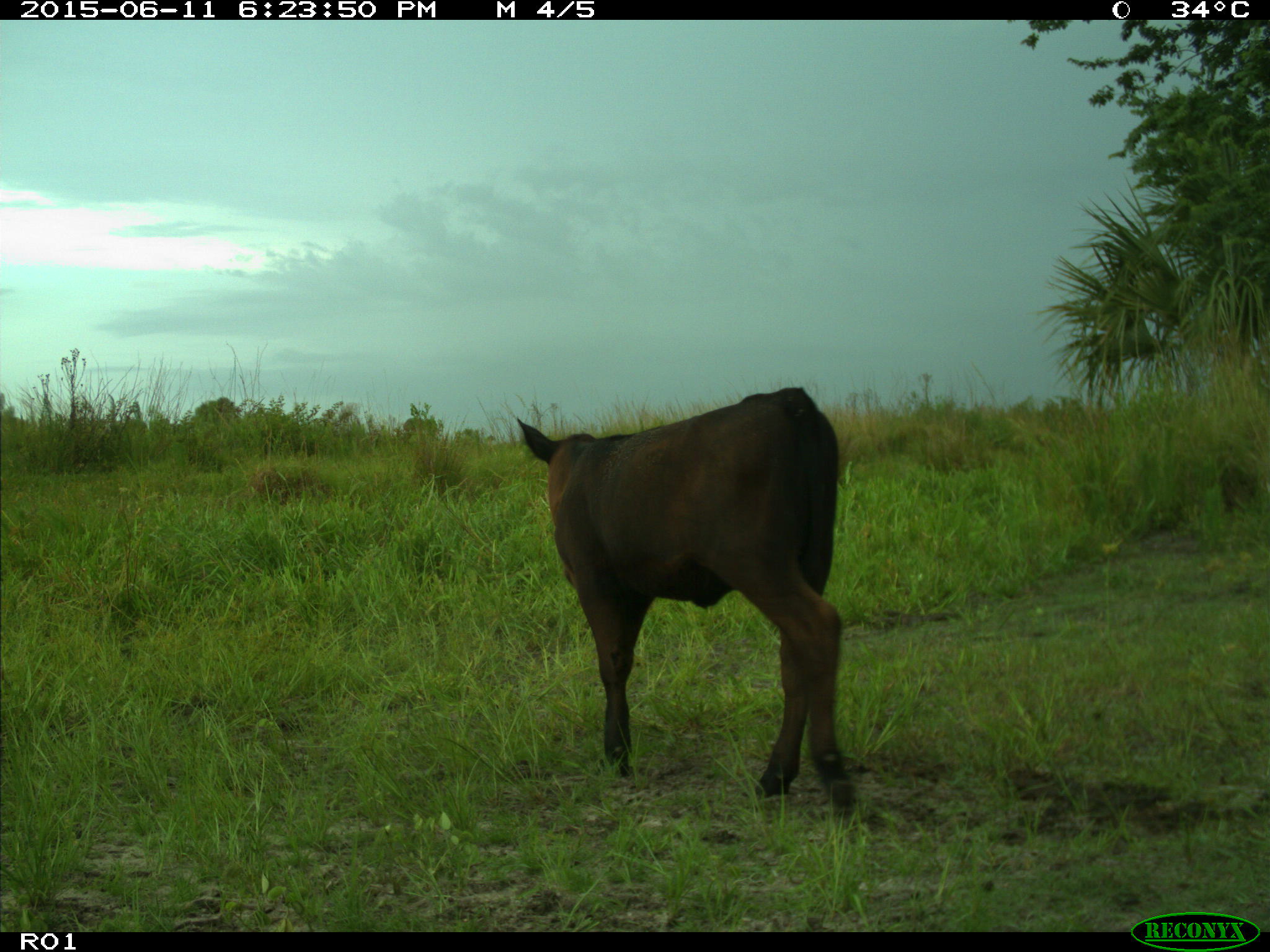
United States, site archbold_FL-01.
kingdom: Animalia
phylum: Chordata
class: Mammalia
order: Artiodactyla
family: Bovidae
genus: Bos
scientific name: Bos taurus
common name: domestic cow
Bos taurus (domestic cow).